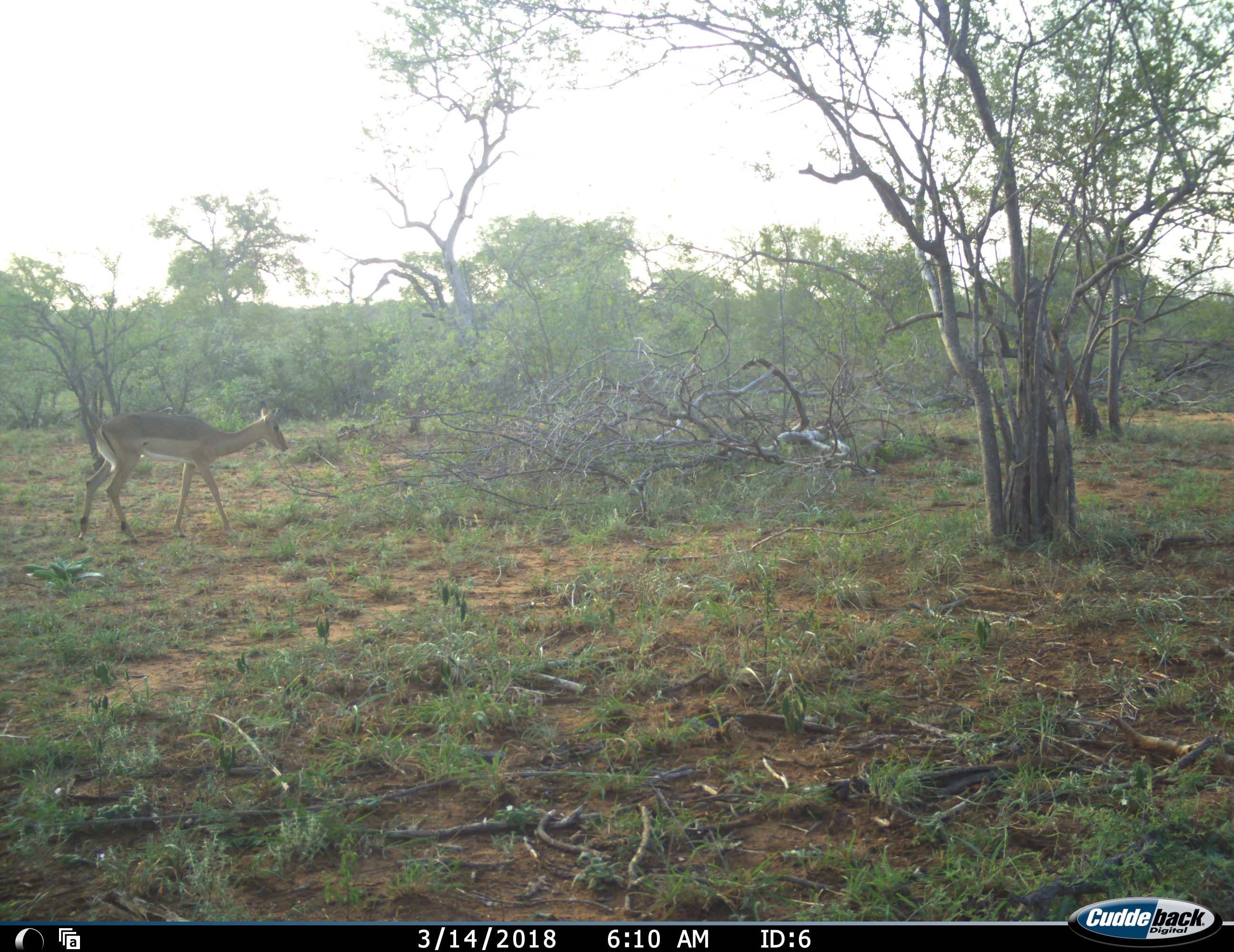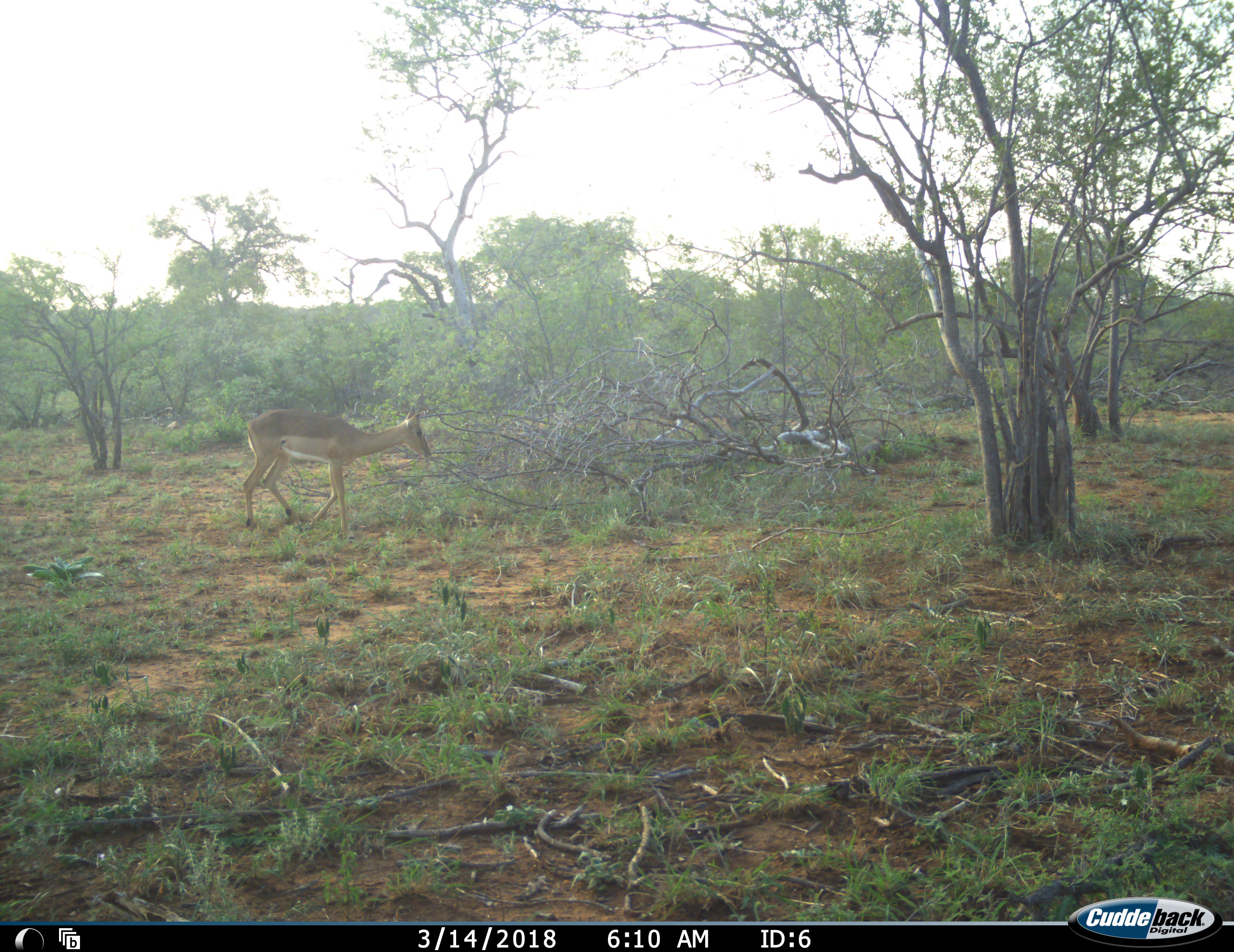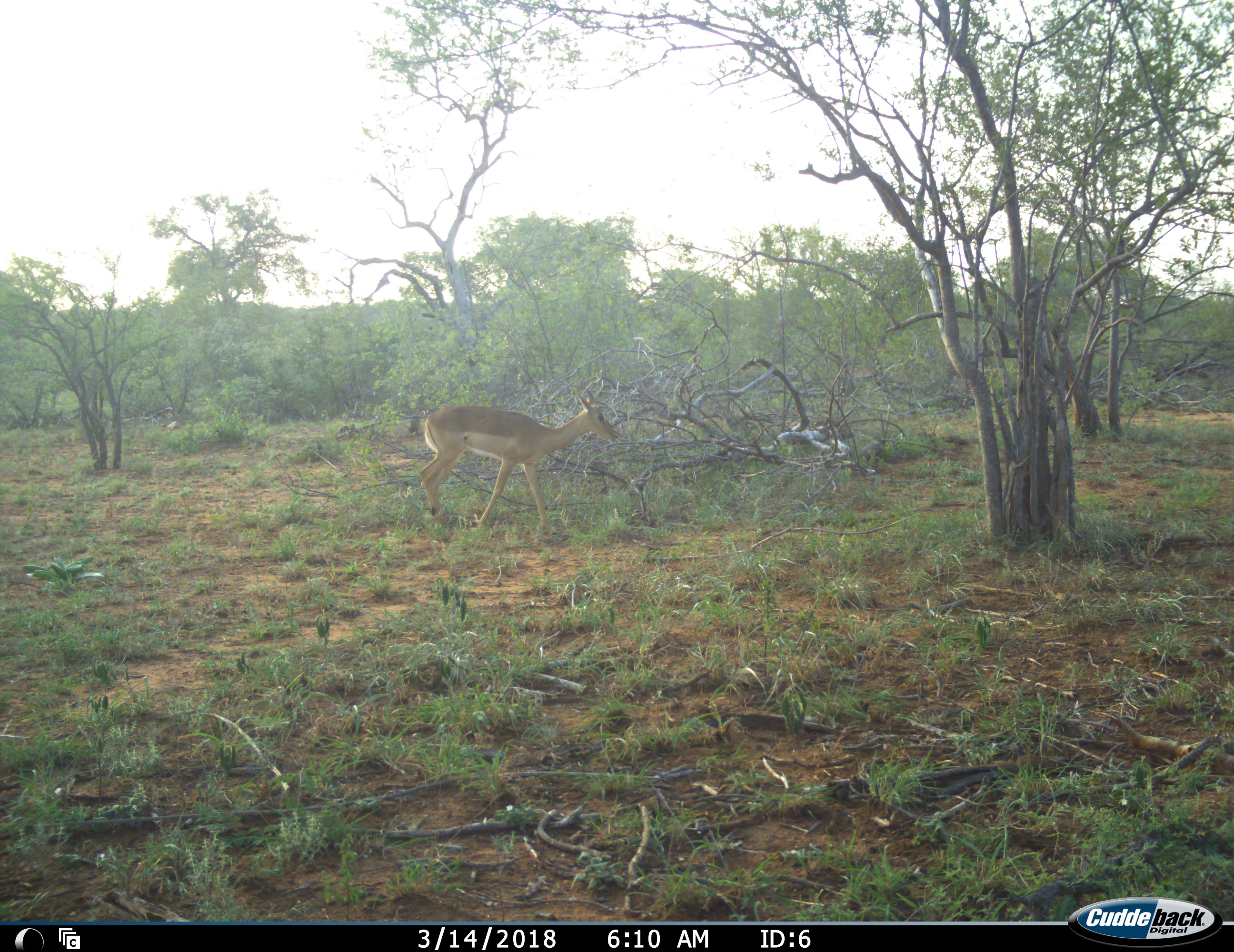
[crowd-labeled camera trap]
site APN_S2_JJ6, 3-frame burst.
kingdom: Animalia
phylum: Chordata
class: Mammalia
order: Artiodactyla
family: Bovidae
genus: Aepyceros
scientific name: Aepyceros melampus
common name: impala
Impala (Aepyceros melampus), count 1. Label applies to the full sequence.